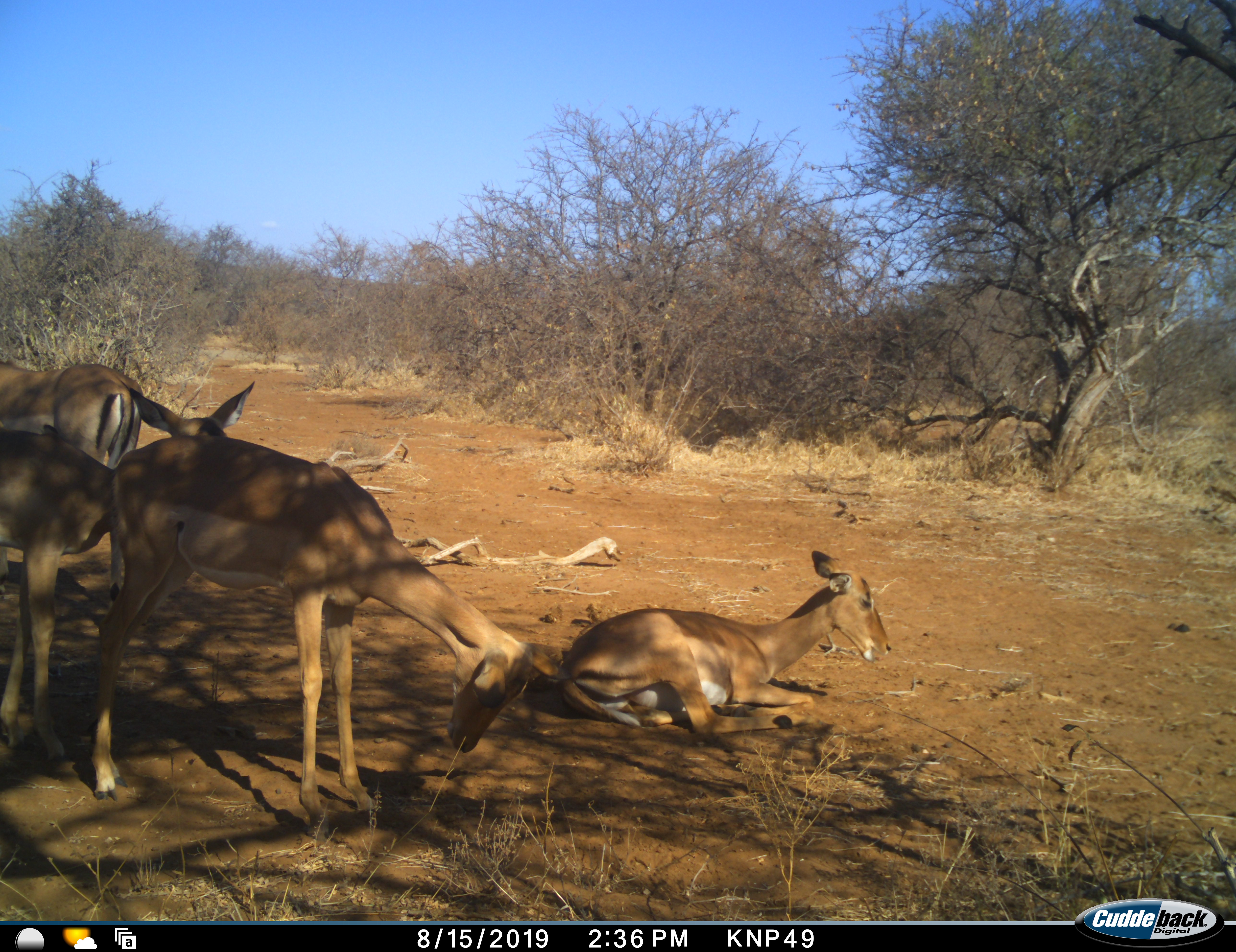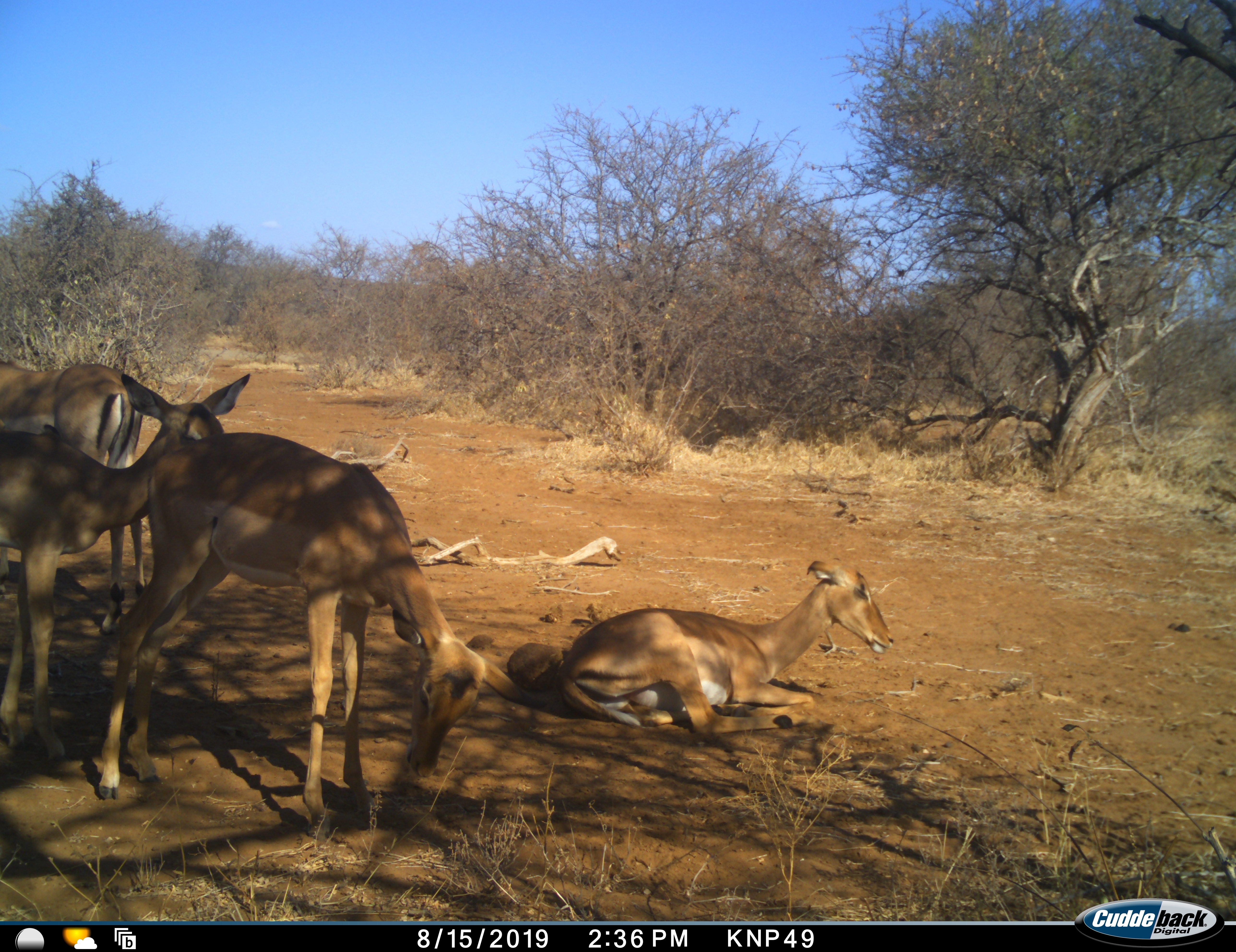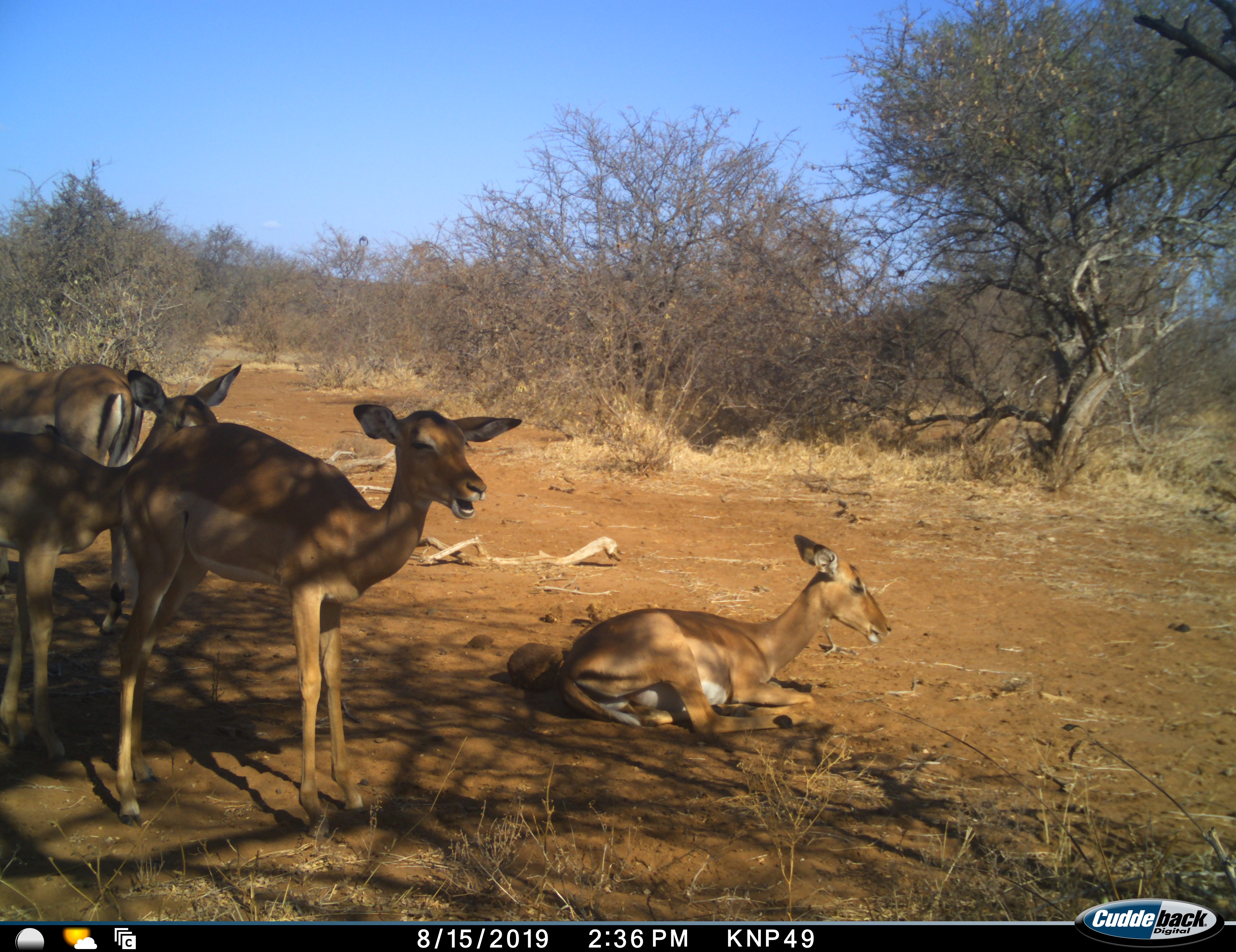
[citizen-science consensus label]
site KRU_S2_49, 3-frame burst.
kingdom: Animalia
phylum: Chordata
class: Mammalia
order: Artiodactyla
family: Bovidae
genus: Aepyceros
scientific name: Aepyceros melampus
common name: impala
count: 4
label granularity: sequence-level